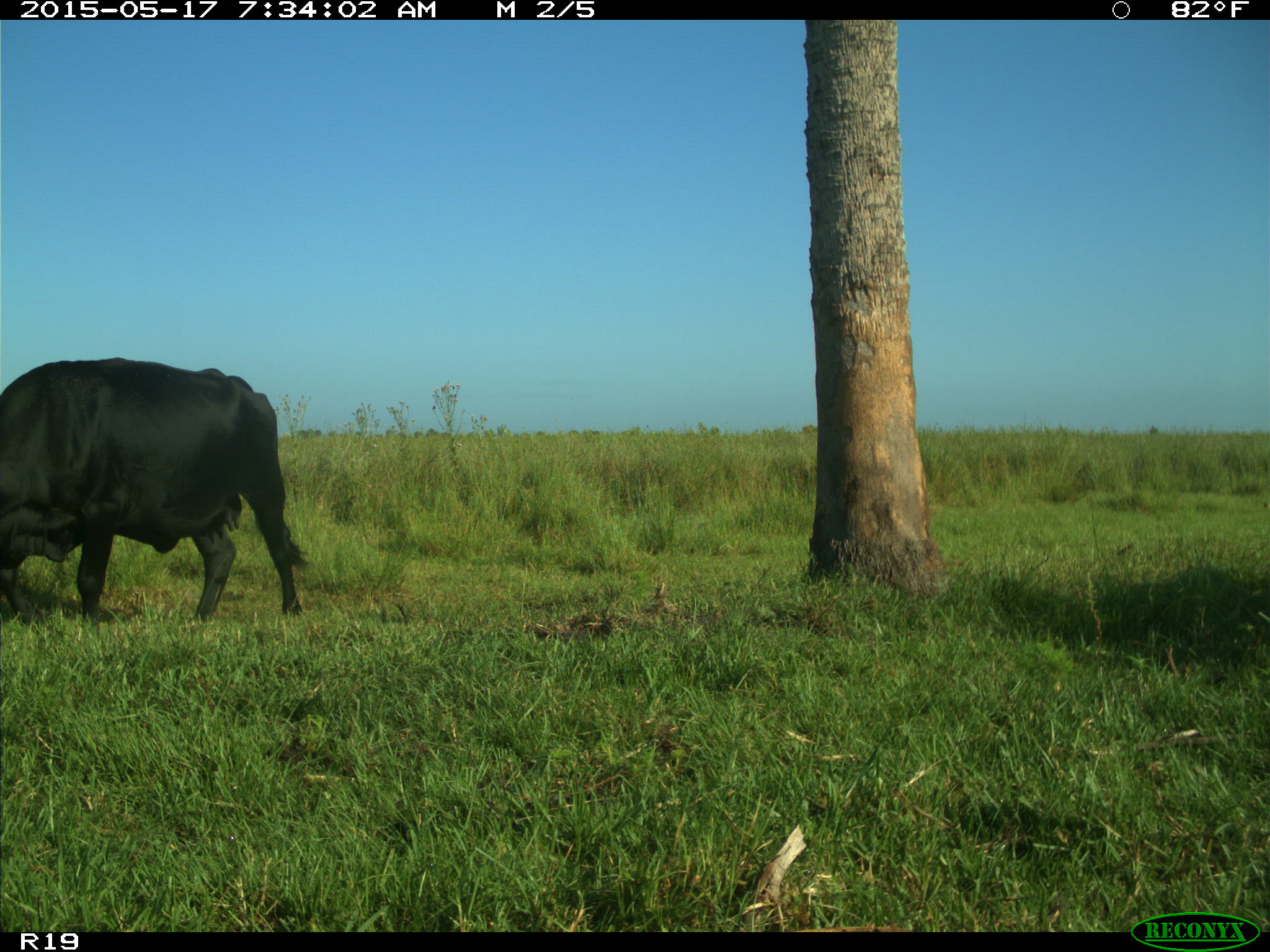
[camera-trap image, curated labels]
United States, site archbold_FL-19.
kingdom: Animalia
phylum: Chordata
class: Mammalia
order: Artiodactyla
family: Bovidae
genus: Bos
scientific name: Bos taurus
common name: domestic cow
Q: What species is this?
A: Bos taurus (domestic cow).